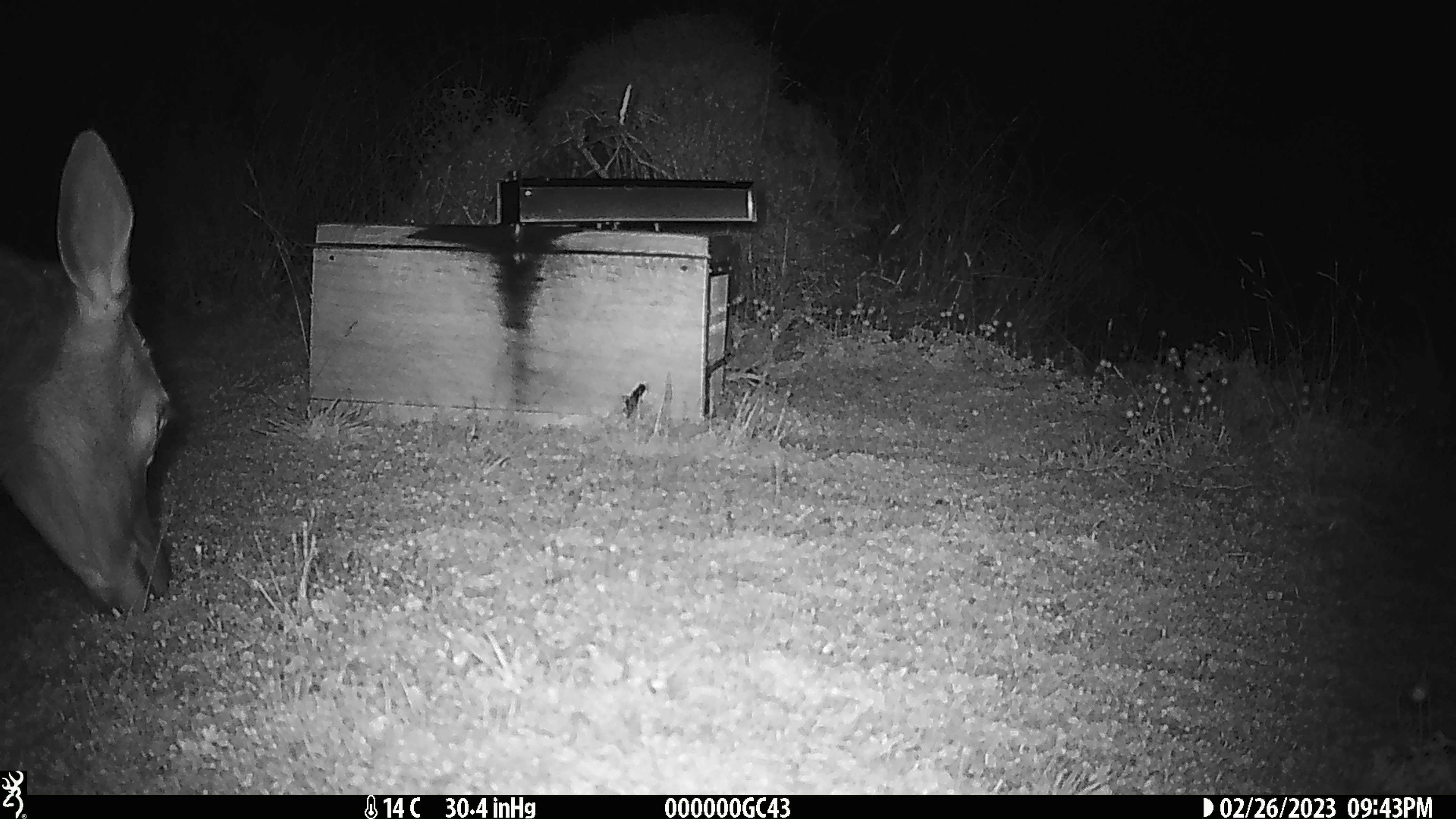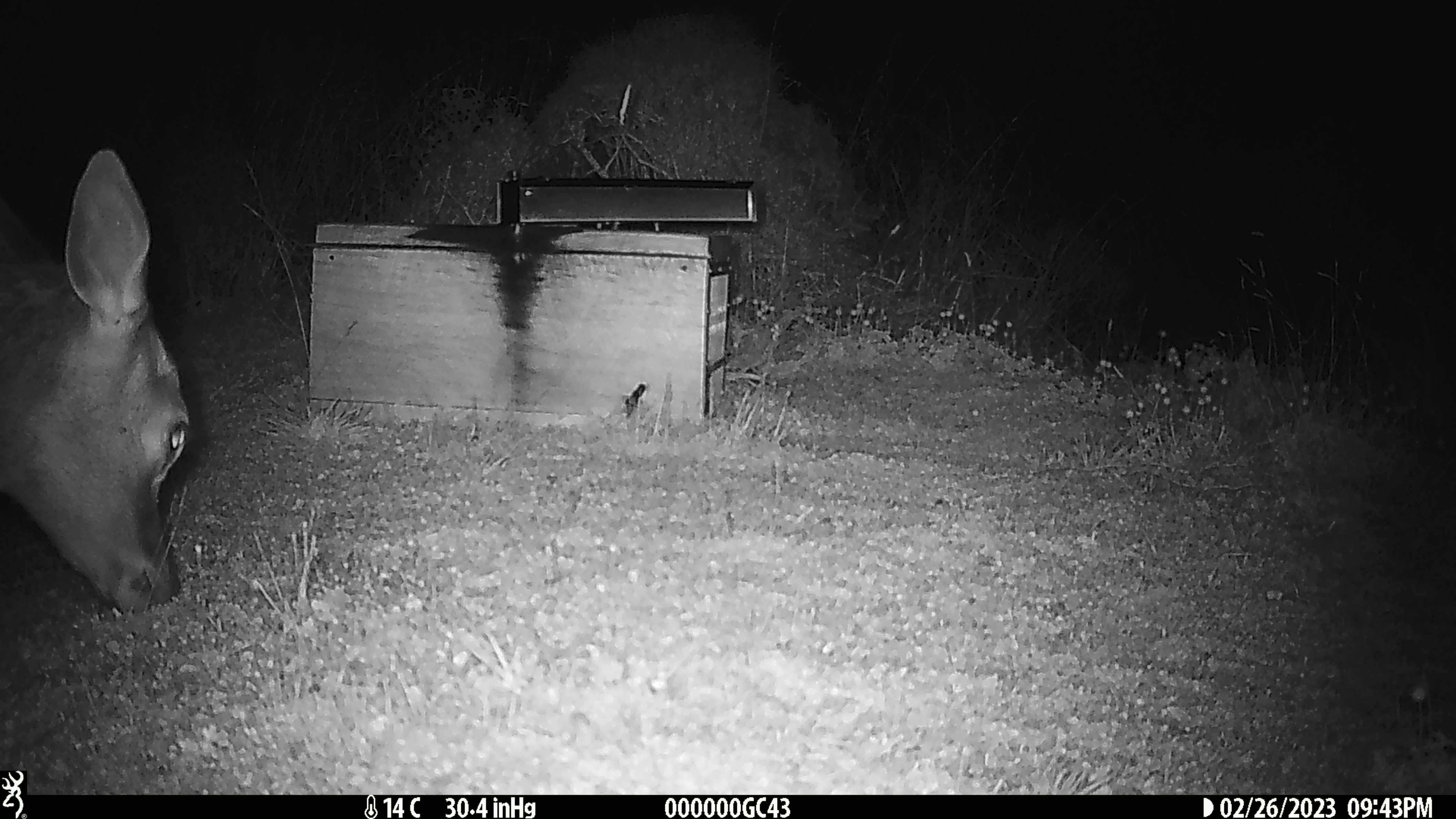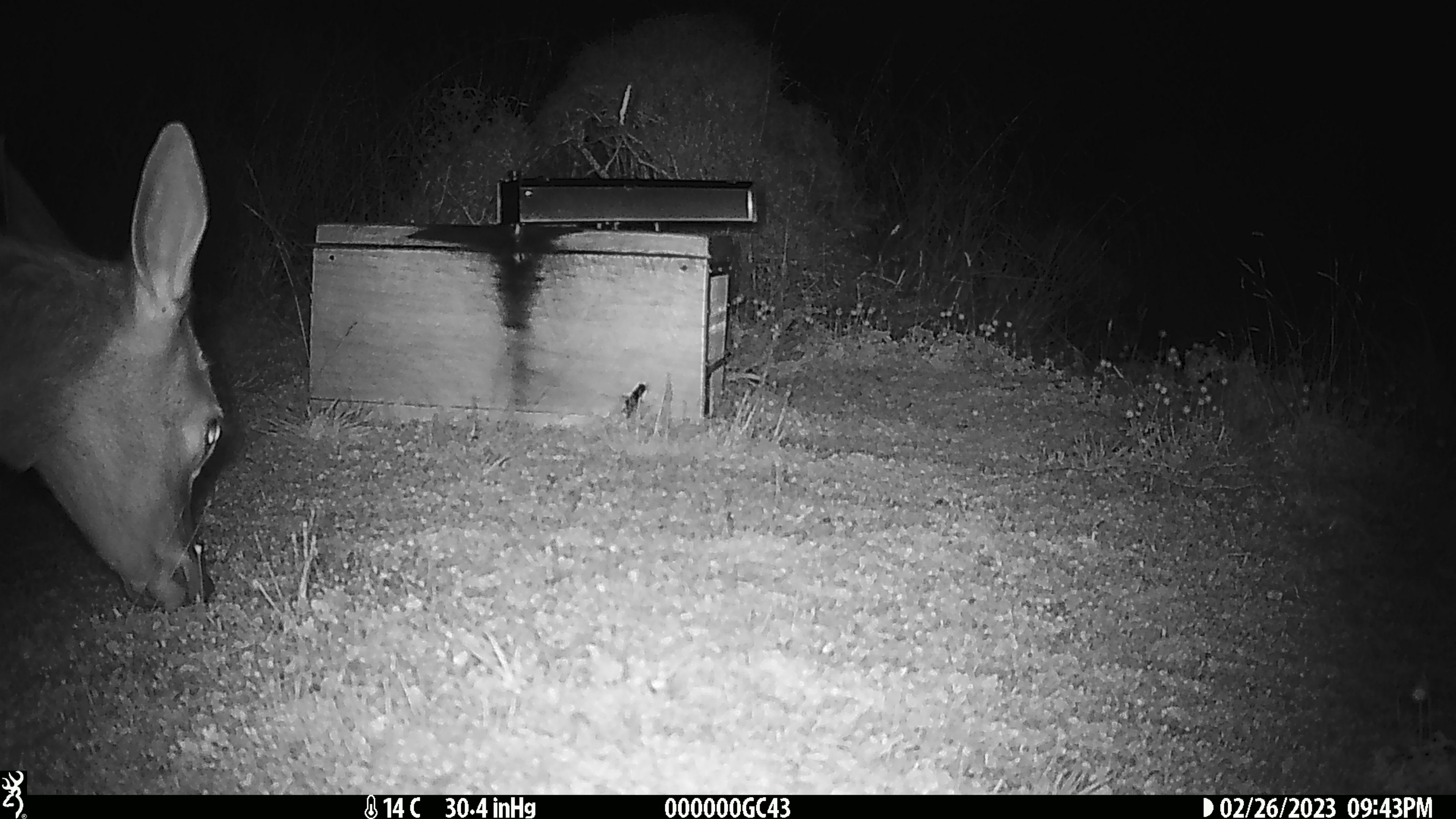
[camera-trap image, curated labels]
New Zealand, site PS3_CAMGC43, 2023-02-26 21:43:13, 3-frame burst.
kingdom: Animalia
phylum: Chordata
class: Mammalia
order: Artiodactyla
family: Cervidae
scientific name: Cervidae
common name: deer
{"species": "deer (Cervidae)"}